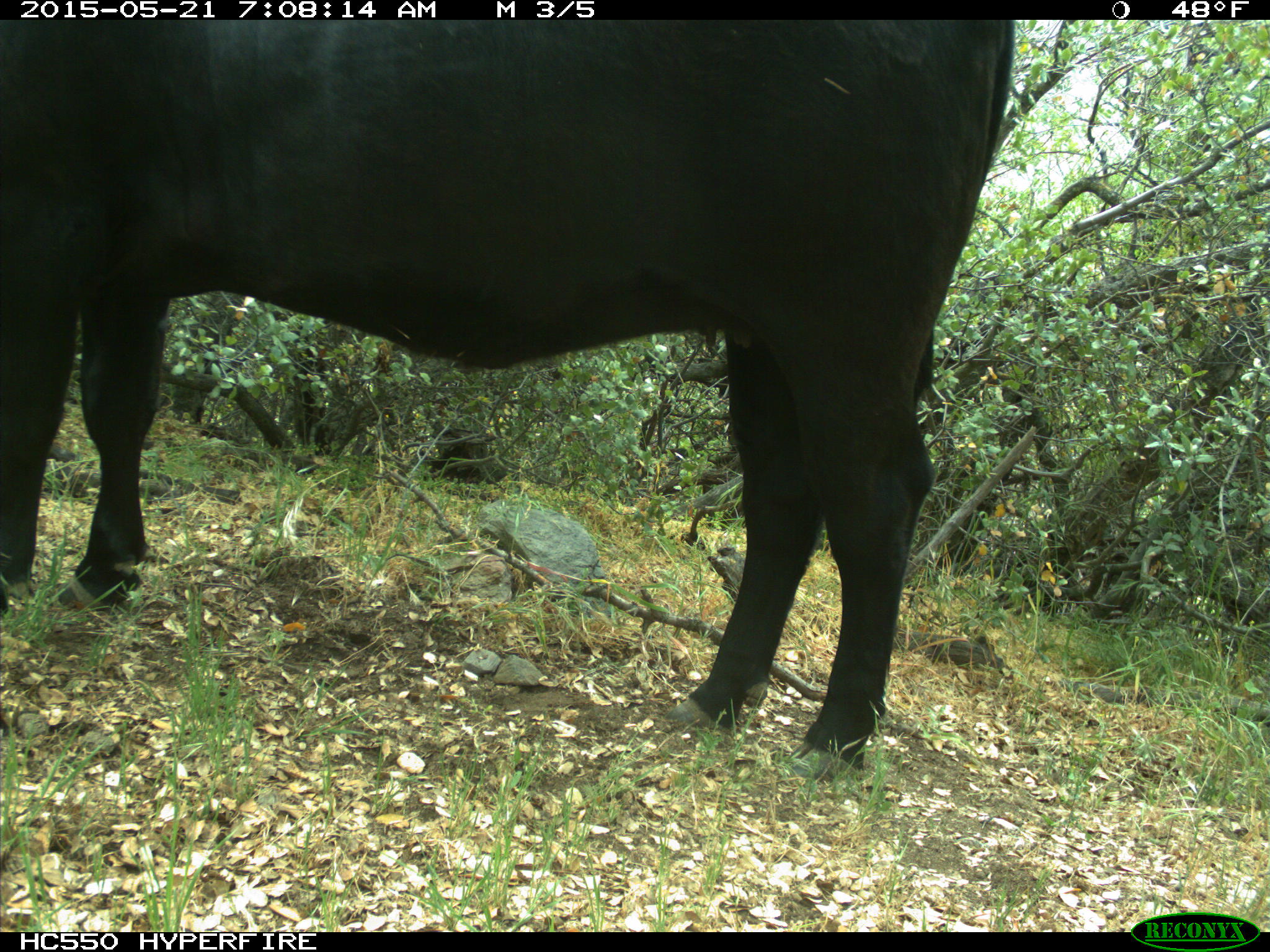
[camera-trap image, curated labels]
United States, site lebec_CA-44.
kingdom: Animalia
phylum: Chordata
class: Mammalia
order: Artiodactyla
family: Bovidae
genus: Bos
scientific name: Bos taurus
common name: domestic cow